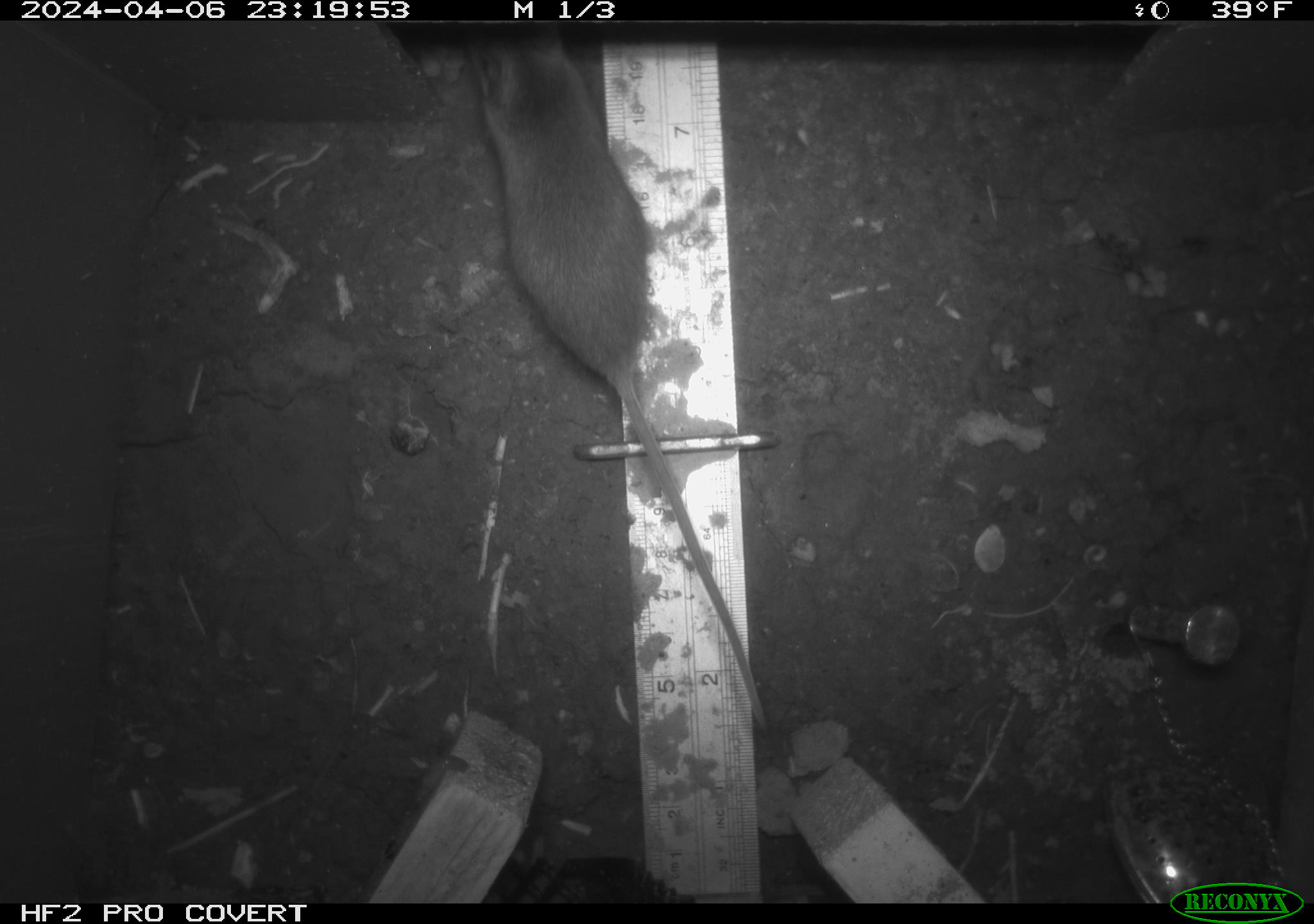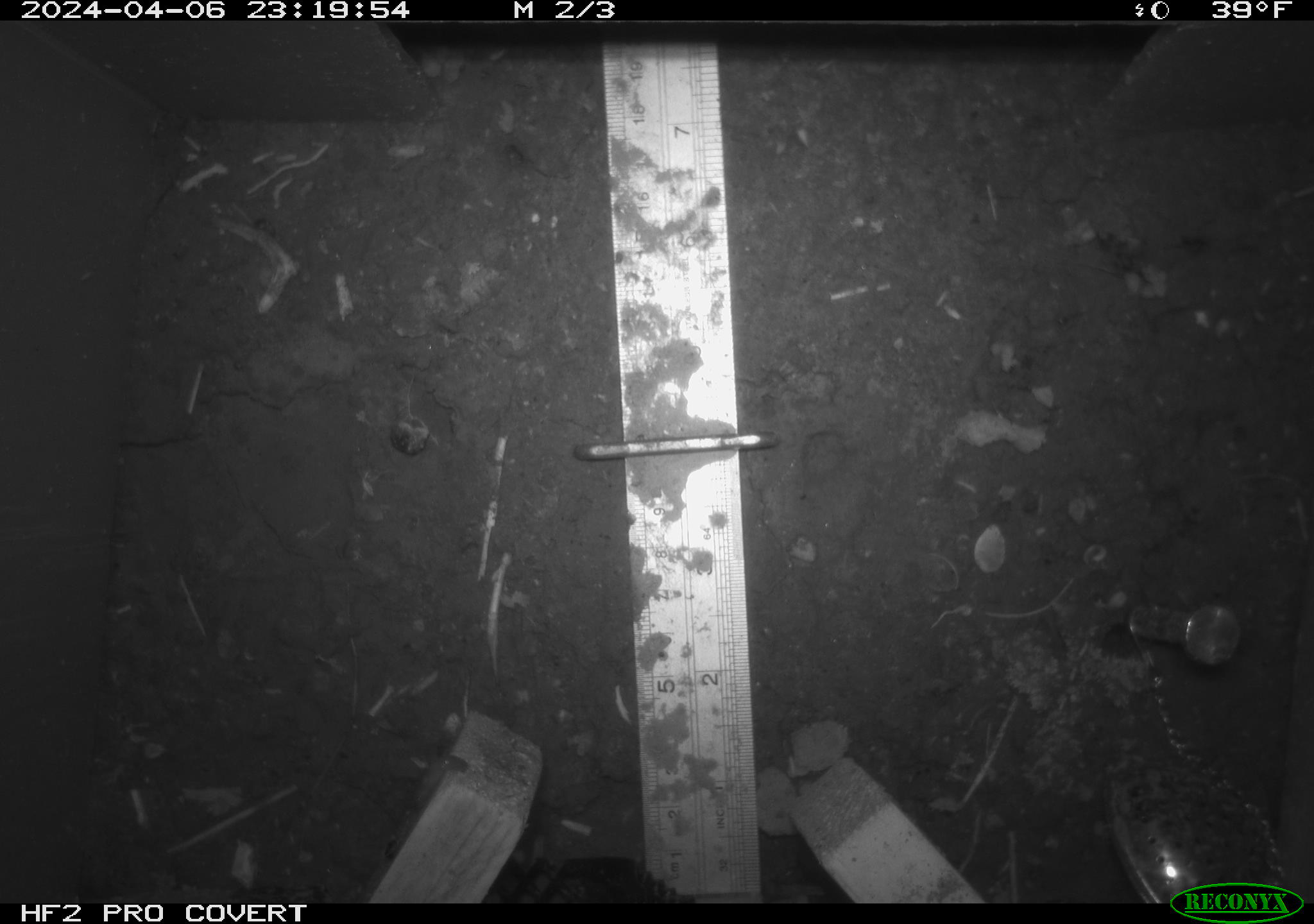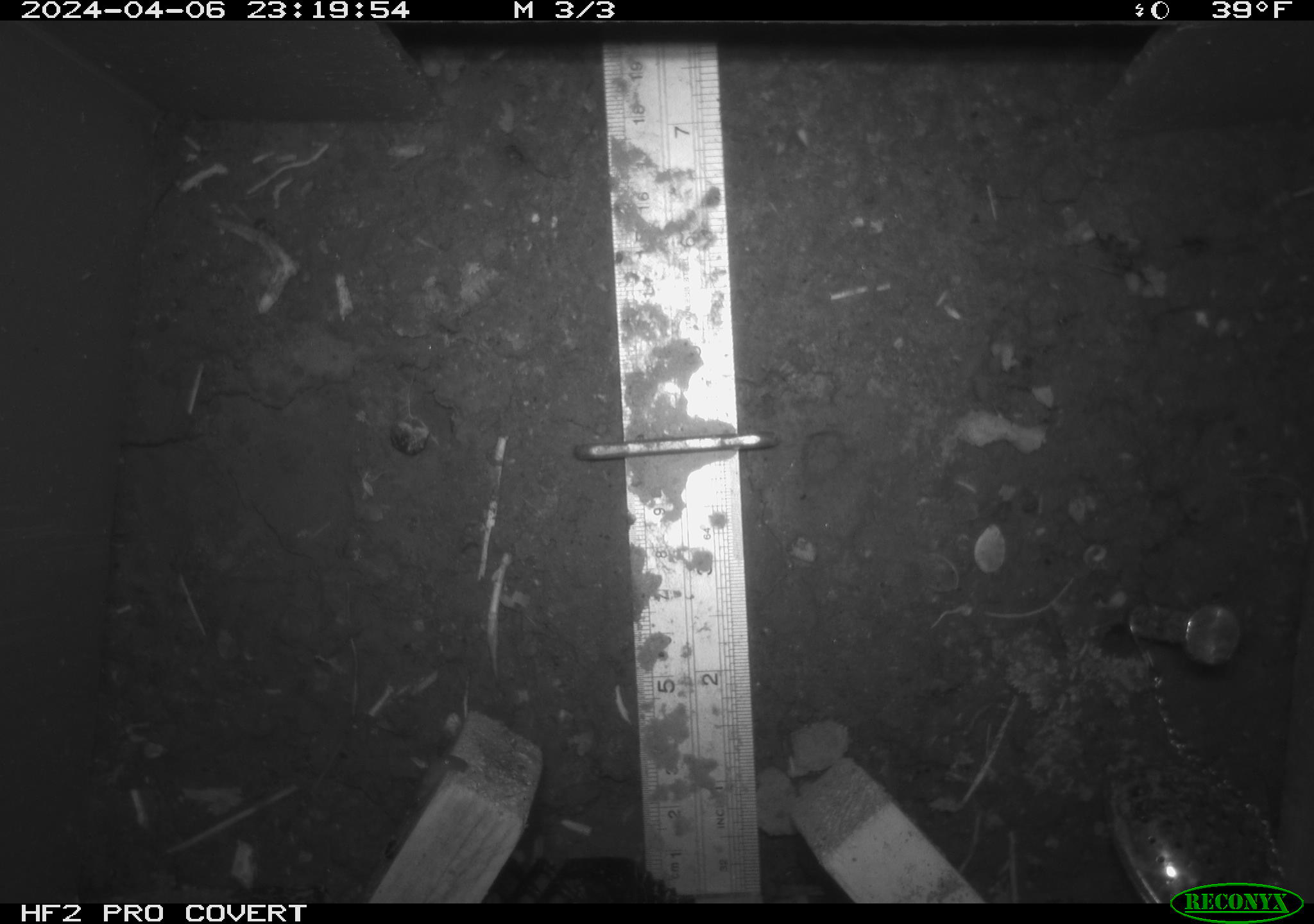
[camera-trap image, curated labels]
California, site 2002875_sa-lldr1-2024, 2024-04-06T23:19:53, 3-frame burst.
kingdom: Animalia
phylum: Chordata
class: Mammalia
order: Rodentia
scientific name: Rodentia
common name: rodent